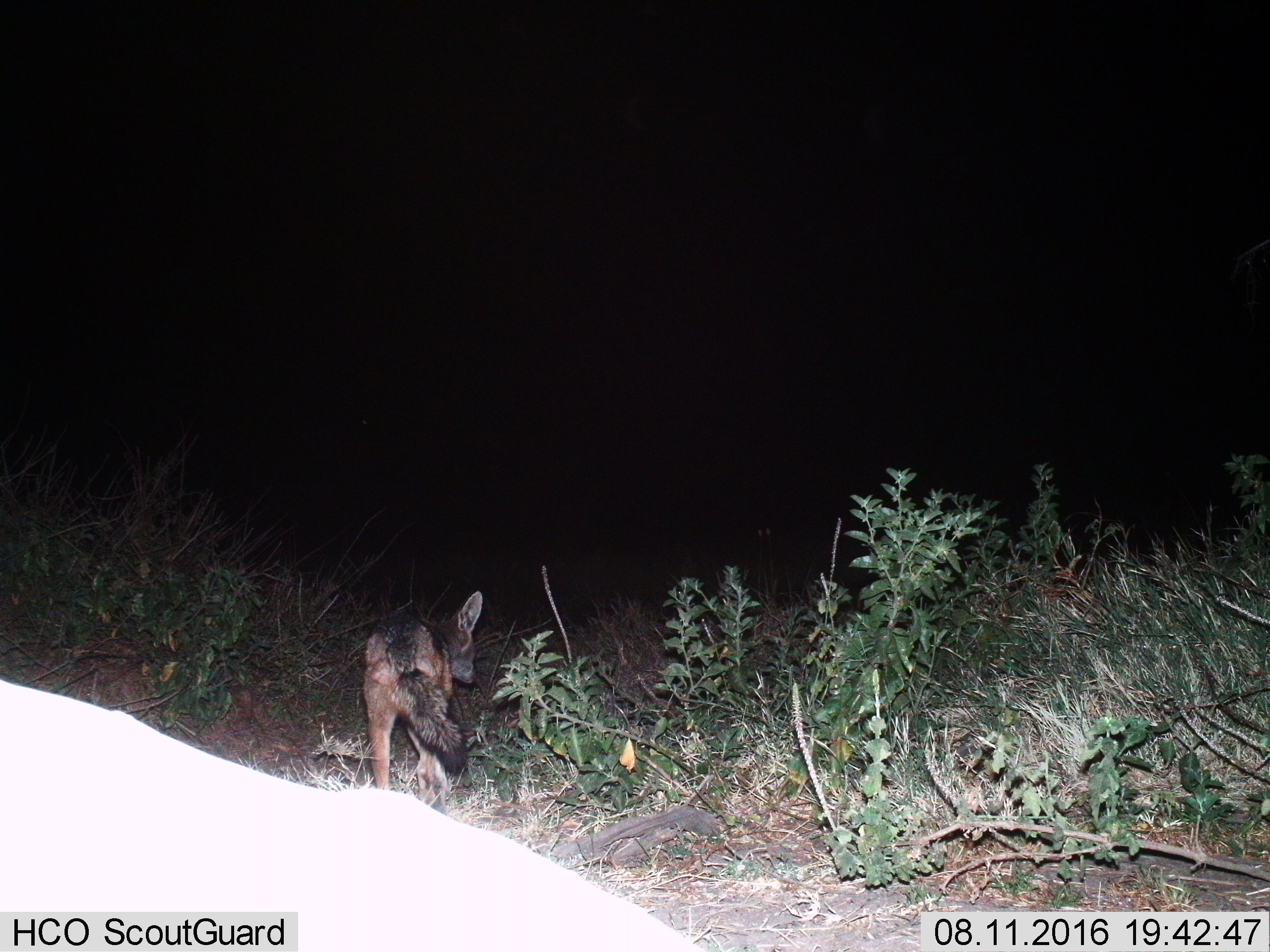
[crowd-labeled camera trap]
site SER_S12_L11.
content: unidentified animal